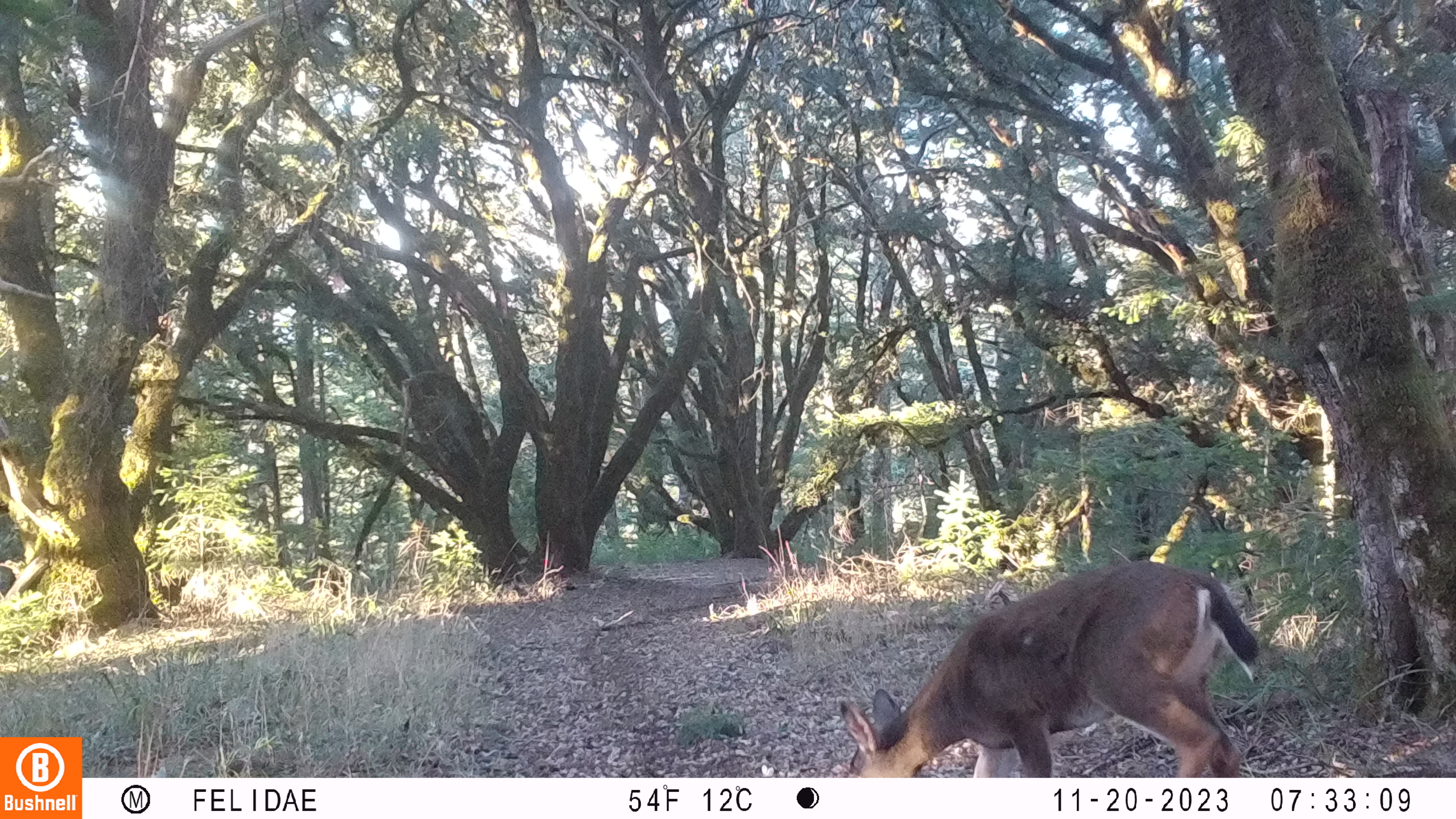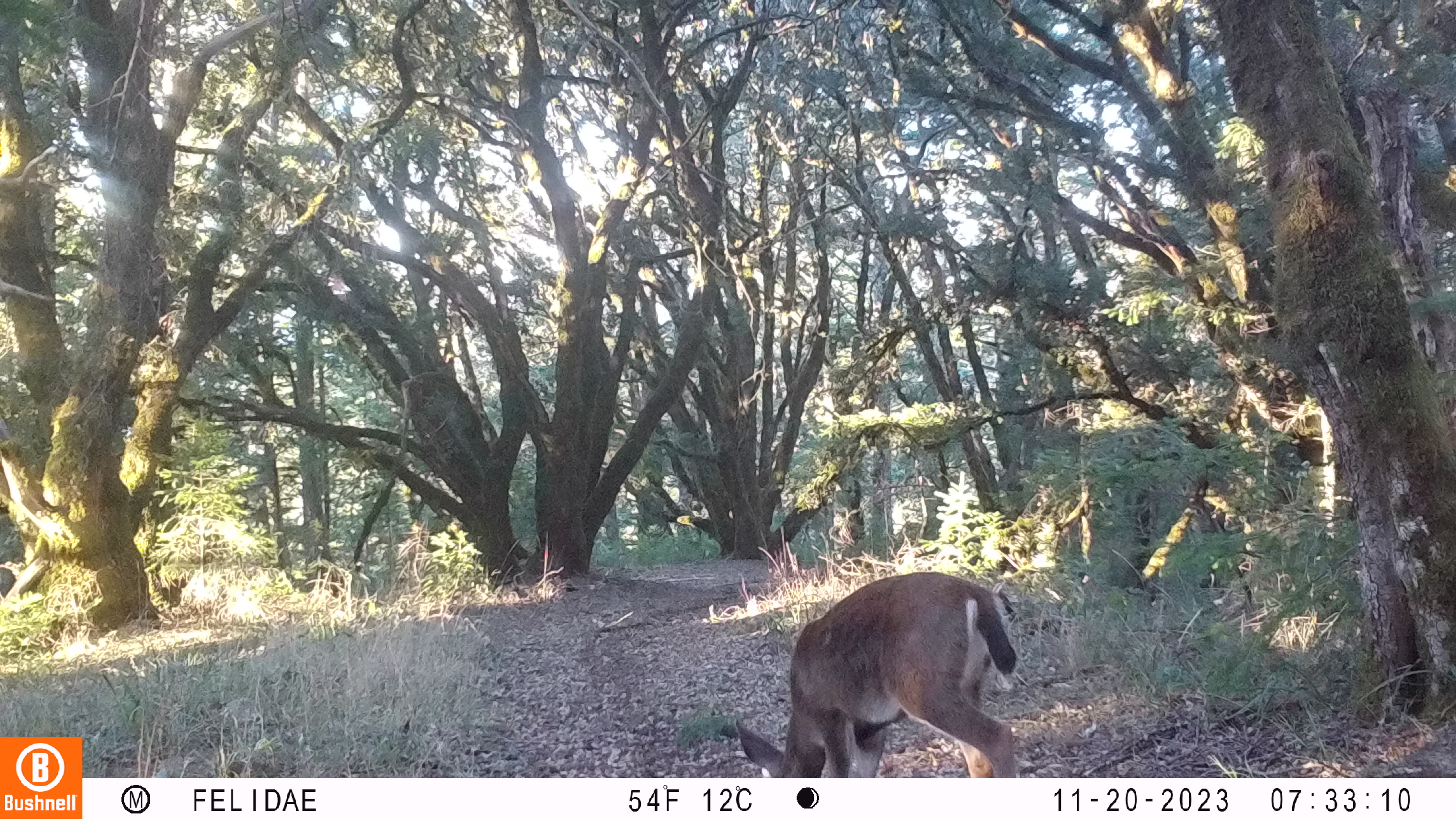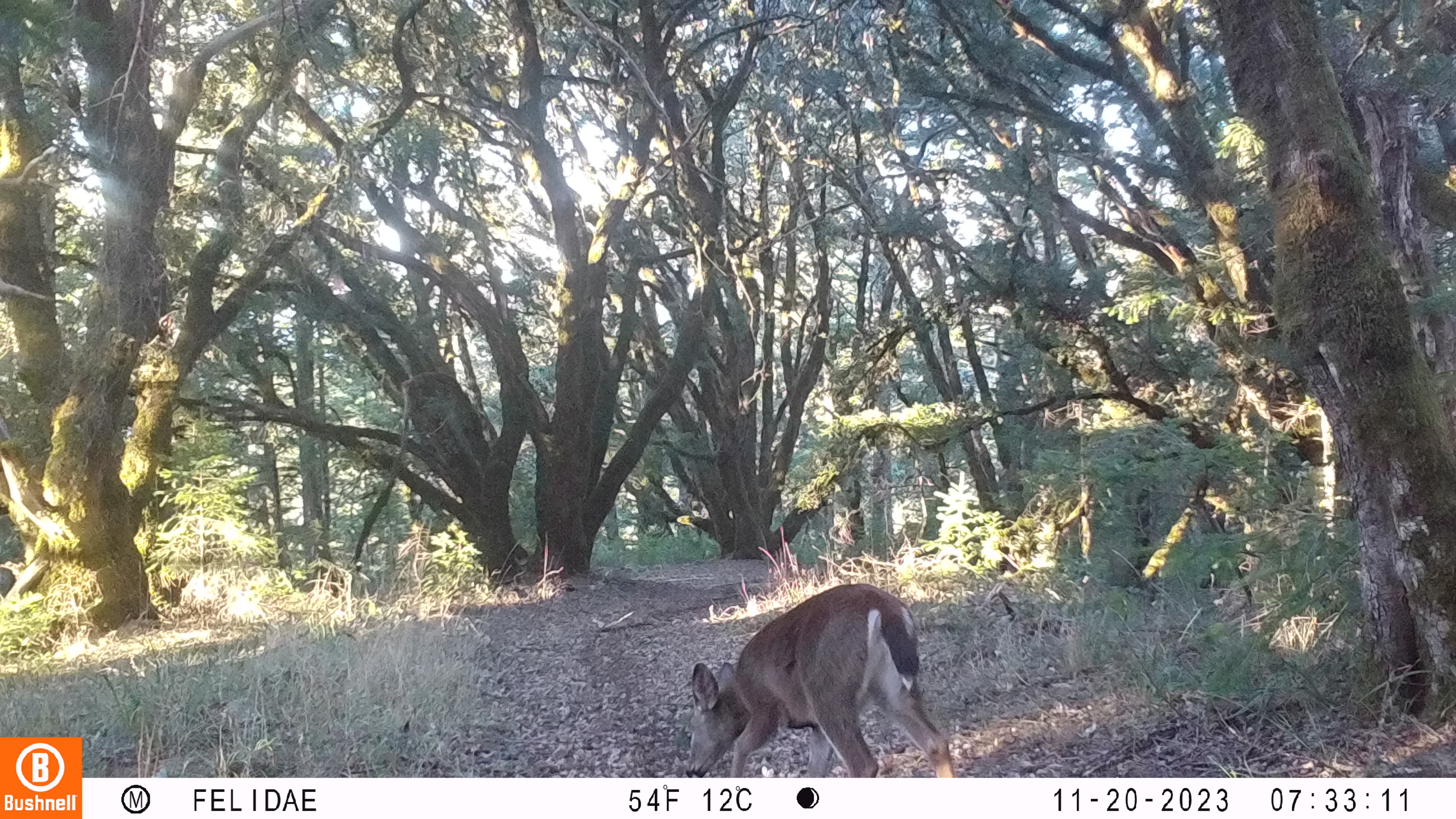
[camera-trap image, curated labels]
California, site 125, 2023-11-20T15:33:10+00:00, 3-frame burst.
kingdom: Animalia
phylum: Chordata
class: Mammalia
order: Artiodactyla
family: Cervidae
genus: Odocoileus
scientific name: Odocoileus hemionus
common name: mule deer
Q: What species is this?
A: Mule deer (Odocoileus hemionus).